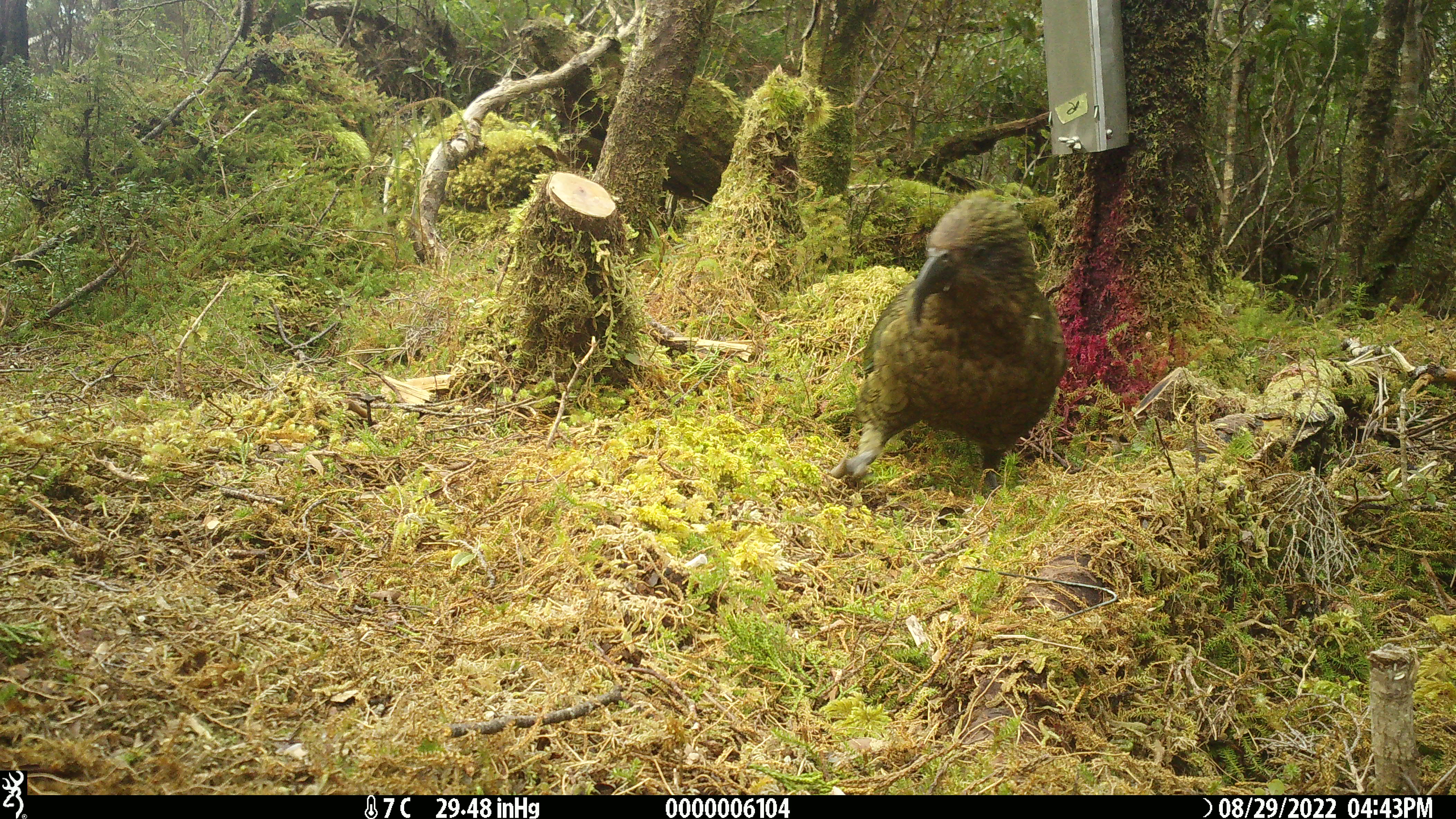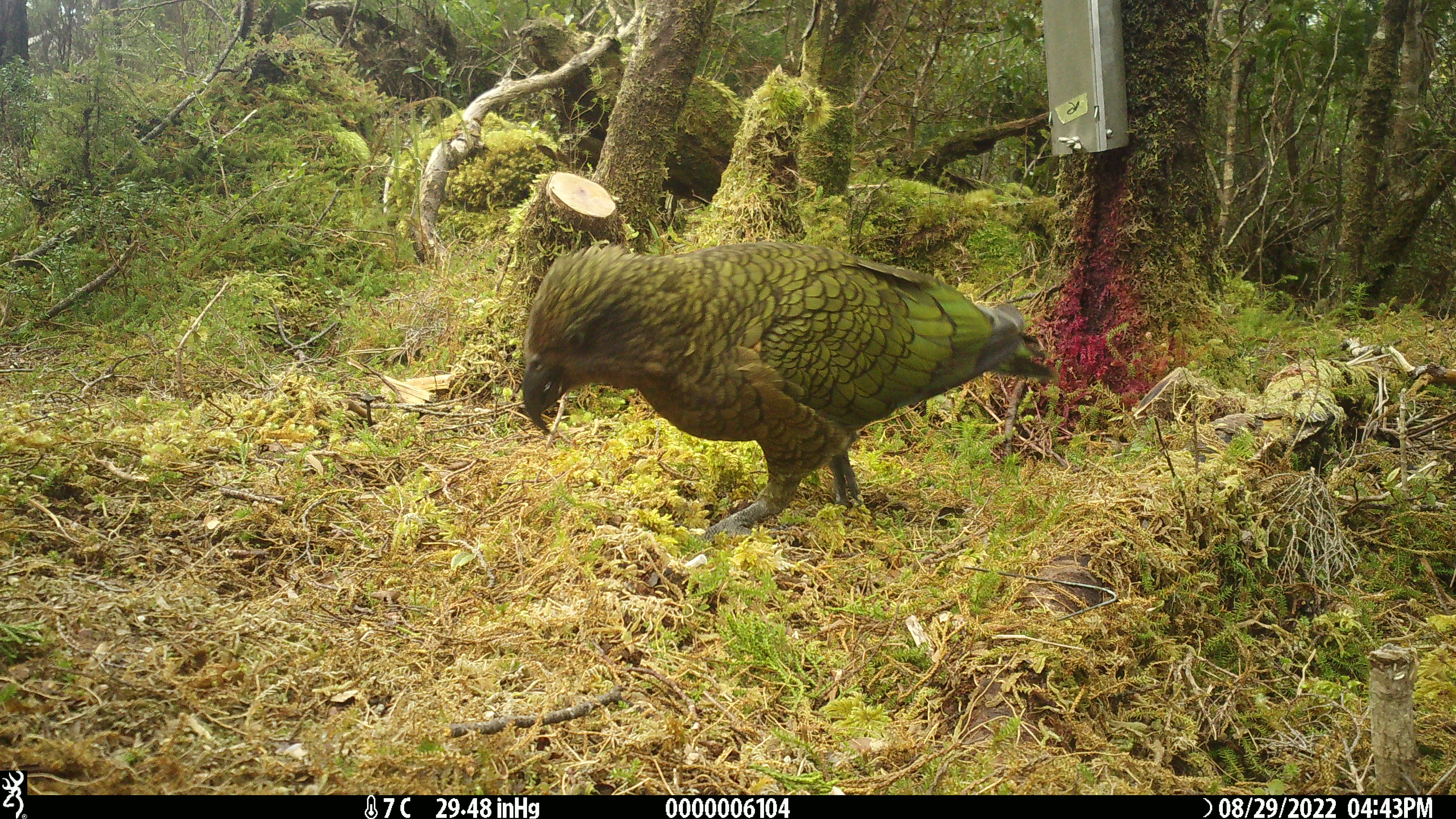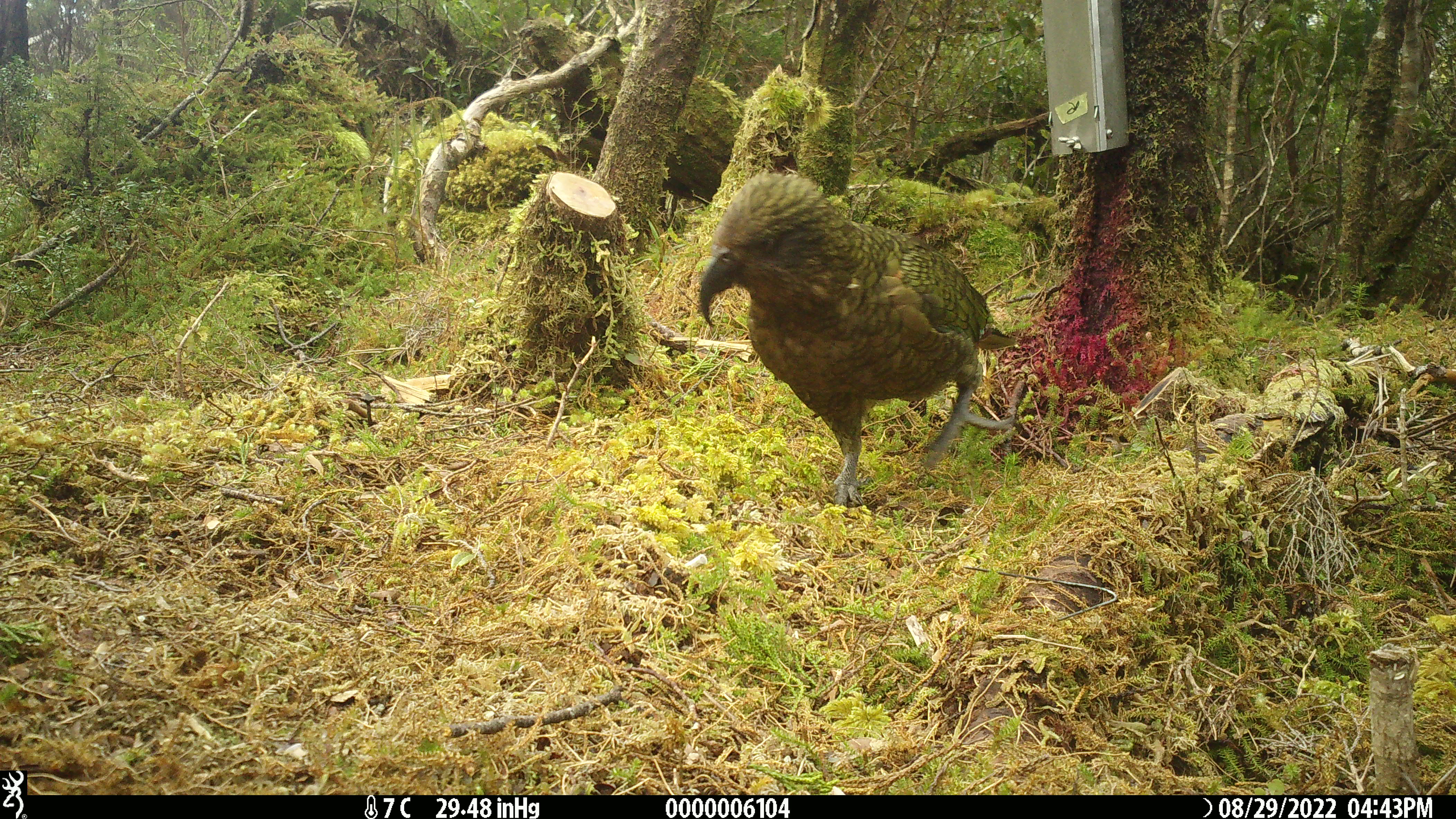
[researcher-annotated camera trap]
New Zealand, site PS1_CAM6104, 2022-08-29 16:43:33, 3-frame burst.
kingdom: Animalia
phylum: Chordata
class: Aves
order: Psittaciformes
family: Strigopidae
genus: Nestor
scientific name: Nestor notabilis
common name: kea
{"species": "kea (Nestor notabilis)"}